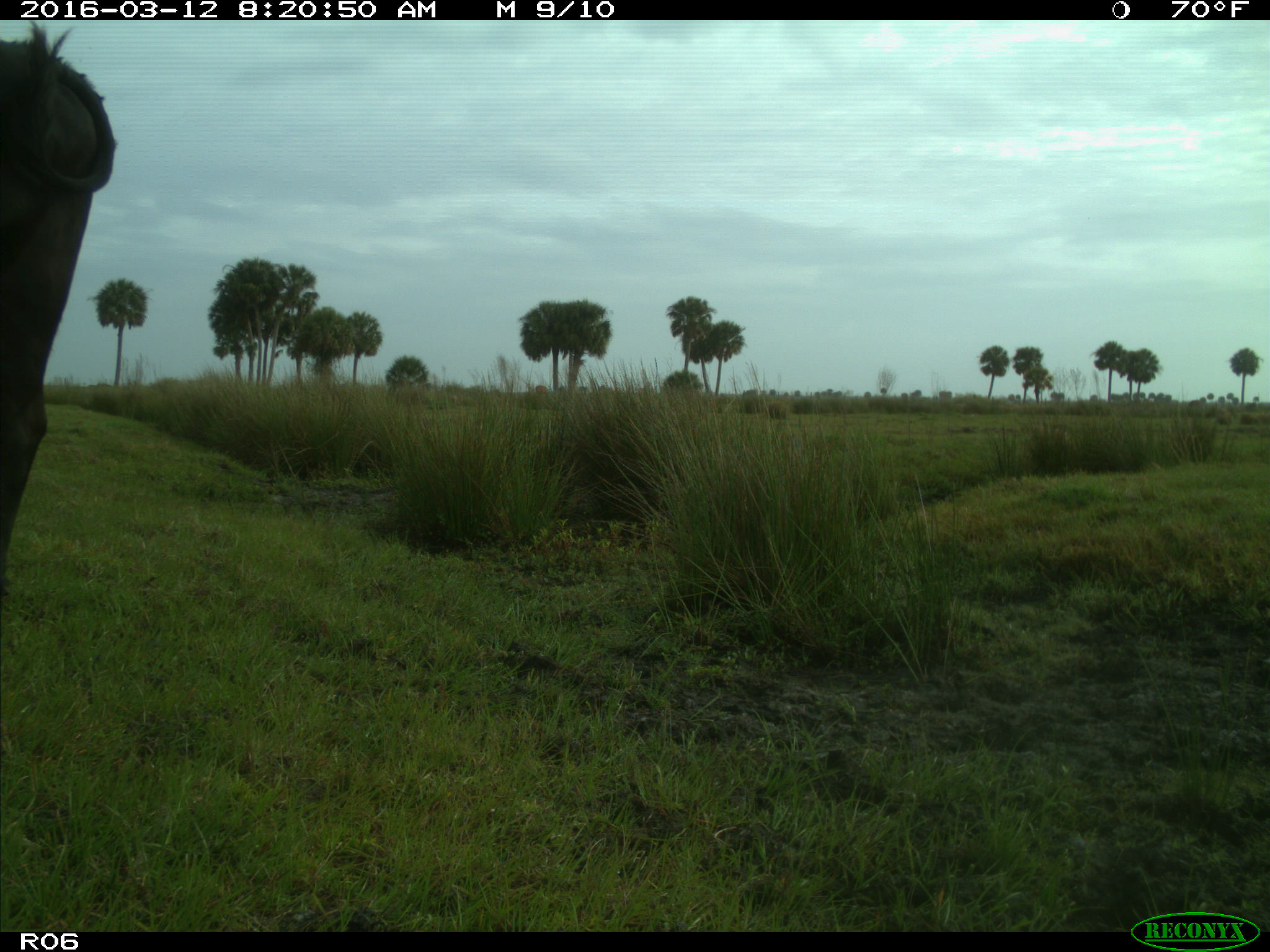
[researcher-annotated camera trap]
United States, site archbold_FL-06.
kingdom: Animalia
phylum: Chordata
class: Mammalia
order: Artiodactyla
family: Bovidae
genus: Bos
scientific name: Bos taurus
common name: domestic cow